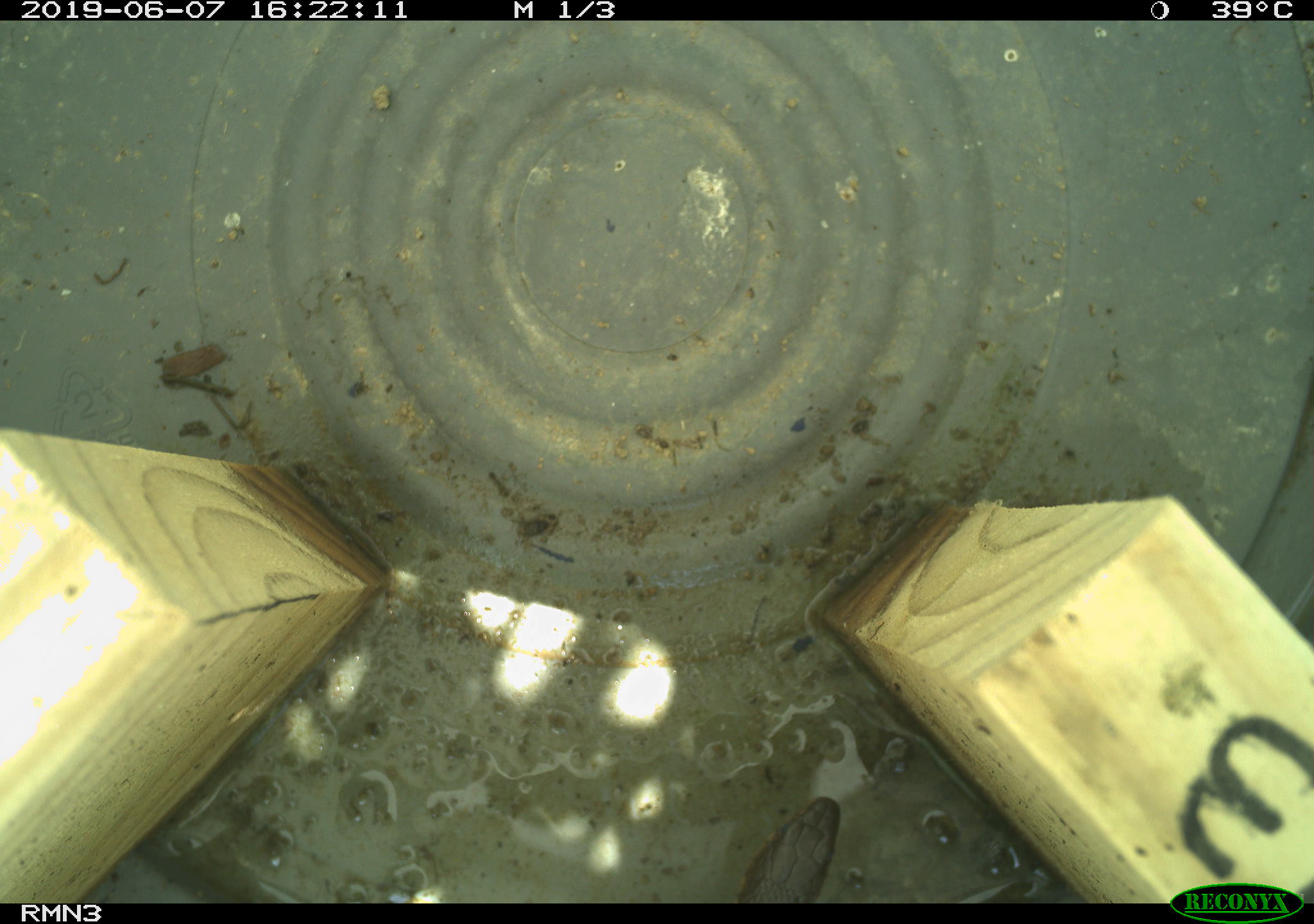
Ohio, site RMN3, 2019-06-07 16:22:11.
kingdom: Animalia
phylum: Chordata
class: Reptilia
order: Squamata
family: Colubridae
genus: Thamnophis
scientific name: Thamnophis sirtalis sirtalis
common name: eastern gartersnake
Eastern gartersnake (Thamnophis sirtalis sirtalis).